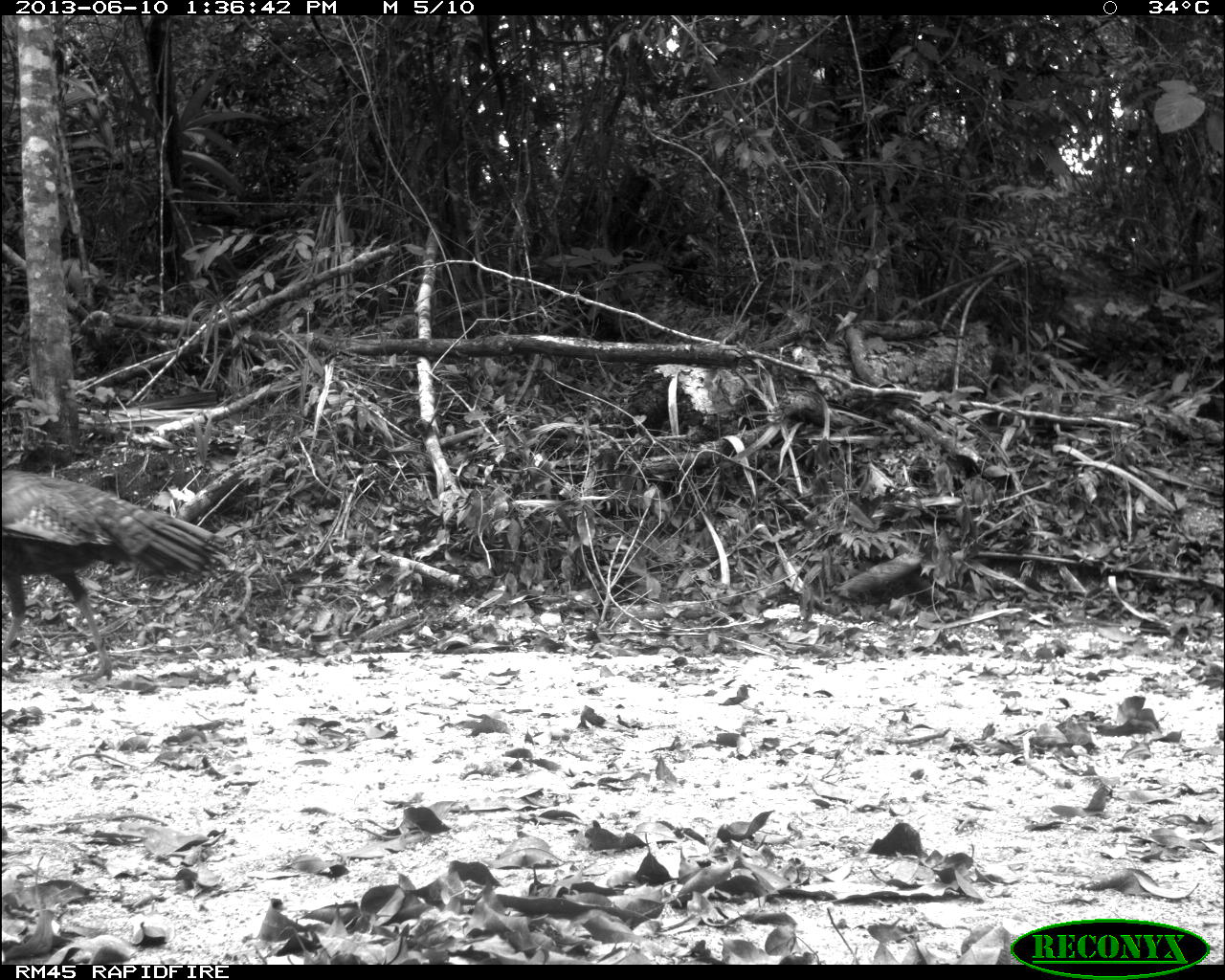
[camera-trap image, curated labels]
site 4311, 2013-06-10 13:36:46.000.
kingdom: Animalia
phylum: Chordata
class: Aves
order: Galliformes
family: Phasianidae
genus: Meleagris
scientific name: Meleagris ocellata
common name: ocellated turkey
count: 1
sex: male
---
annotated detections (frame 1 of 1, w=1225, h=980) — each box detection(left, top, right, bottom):
meleagris ocellata: detection(0, 467, 227, 683)